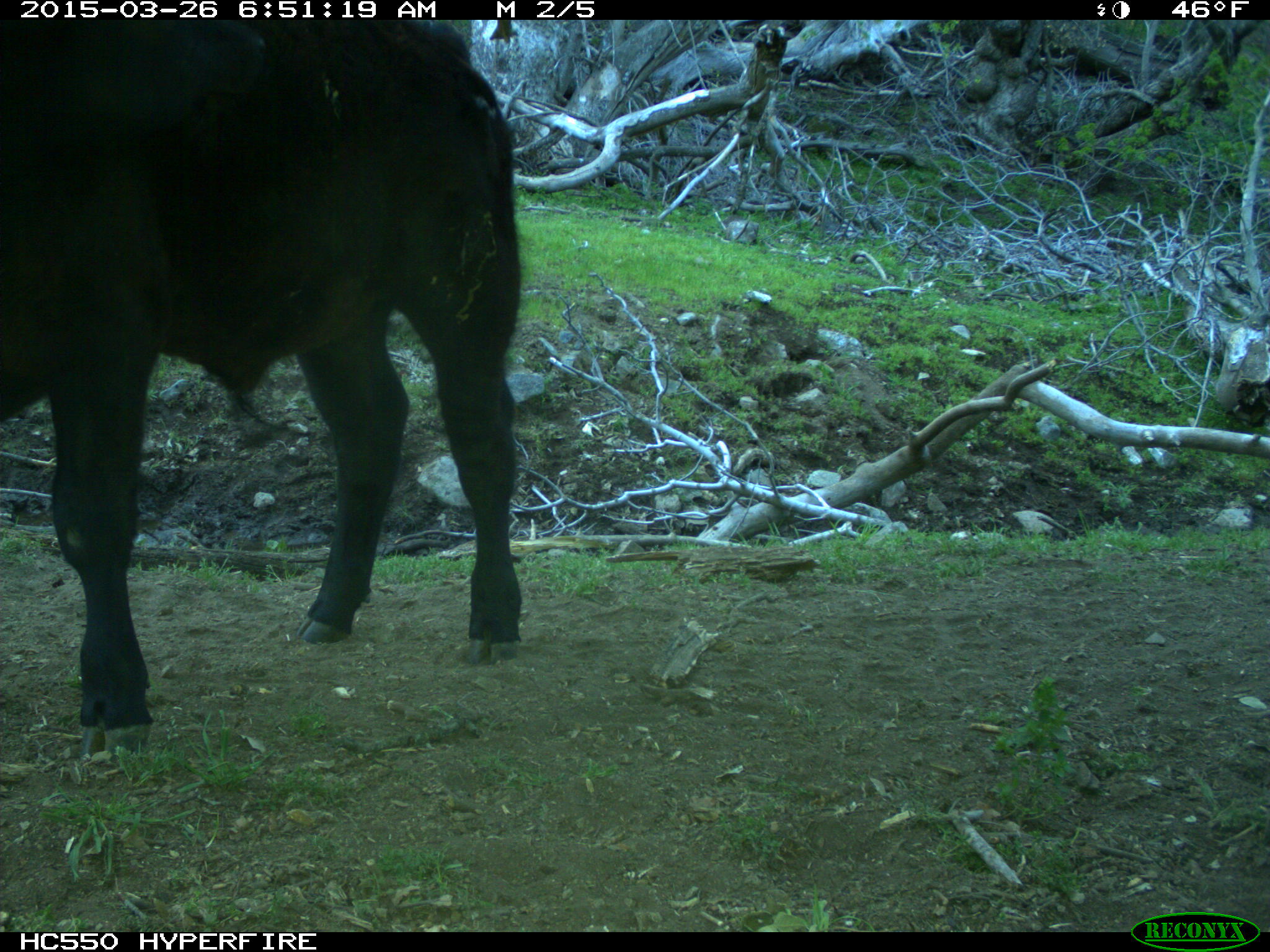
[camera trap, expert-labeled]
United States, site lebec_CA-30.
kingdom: Animalia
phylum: Chordata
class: Mammalia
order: Artiodactyla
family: Bovidae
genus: Bos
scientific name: Bos taurus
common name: domestic cow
Bos taurus (domestic cow).